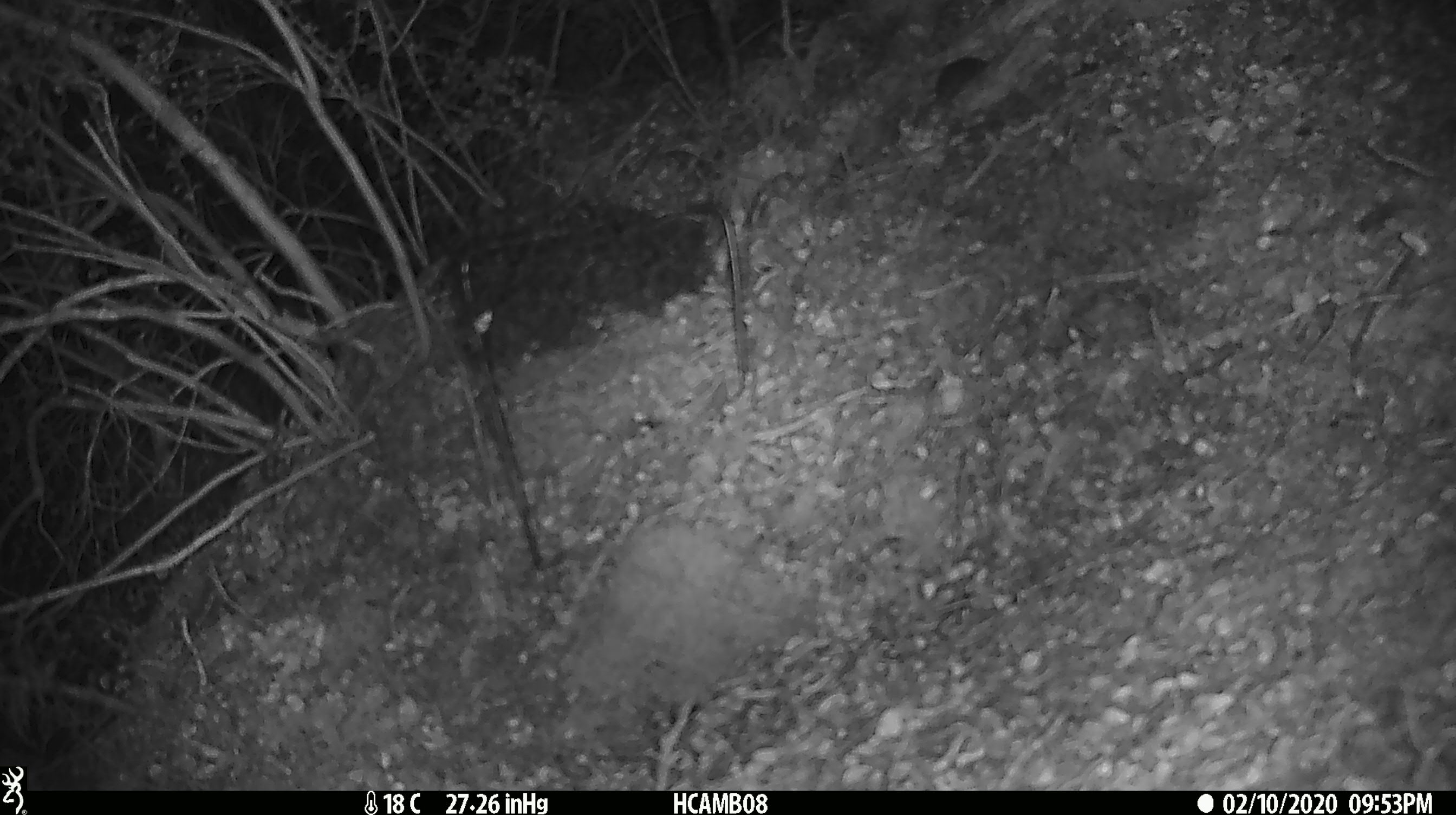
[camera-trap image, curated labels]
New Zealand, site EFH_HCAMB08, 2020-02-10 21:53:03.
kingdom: Animalia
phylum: Chordata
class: Mammalia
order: Rodentia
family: Muridae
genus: Mus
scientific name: Mus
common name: mouse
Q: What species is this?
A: Mouse (Mus).